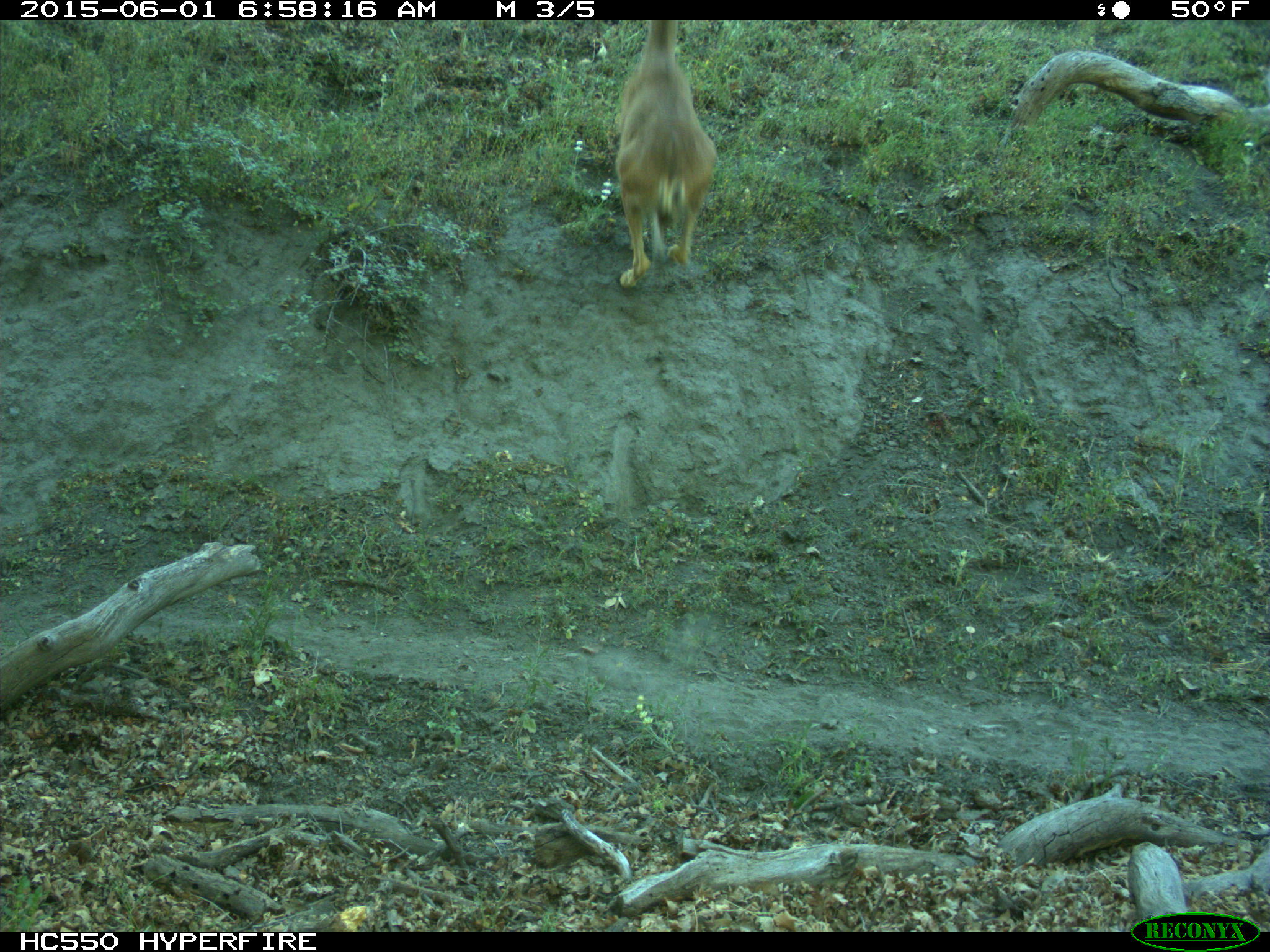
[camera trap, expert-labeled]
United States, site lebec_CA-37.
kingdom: Animalia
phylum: Chordata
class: Mammalia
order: Artiodactyla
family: Cervidae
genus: Odocoileus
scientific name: Odocoileus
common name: deer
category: unidentified deer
Unidentified deer (deer) (Odocoileus).